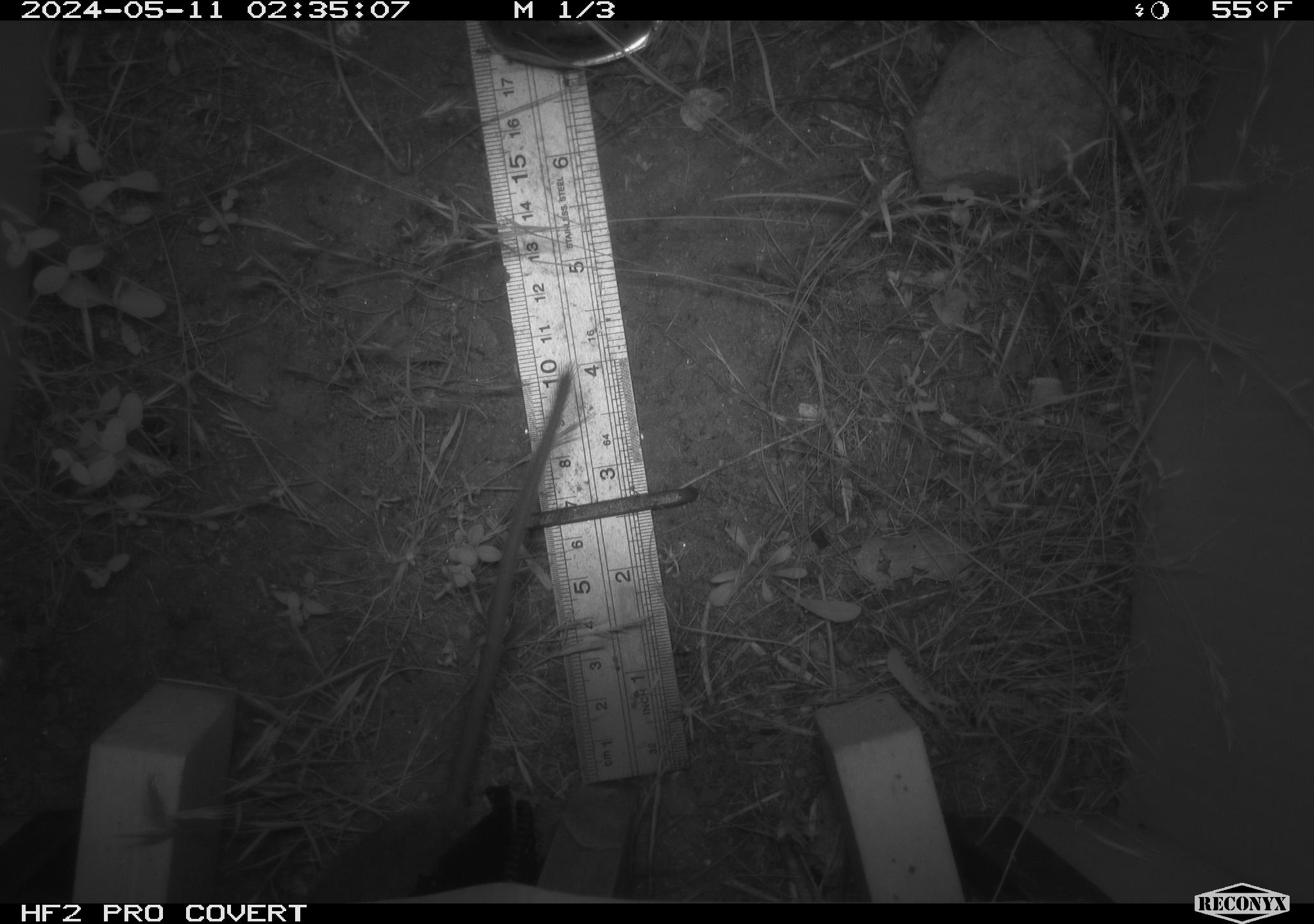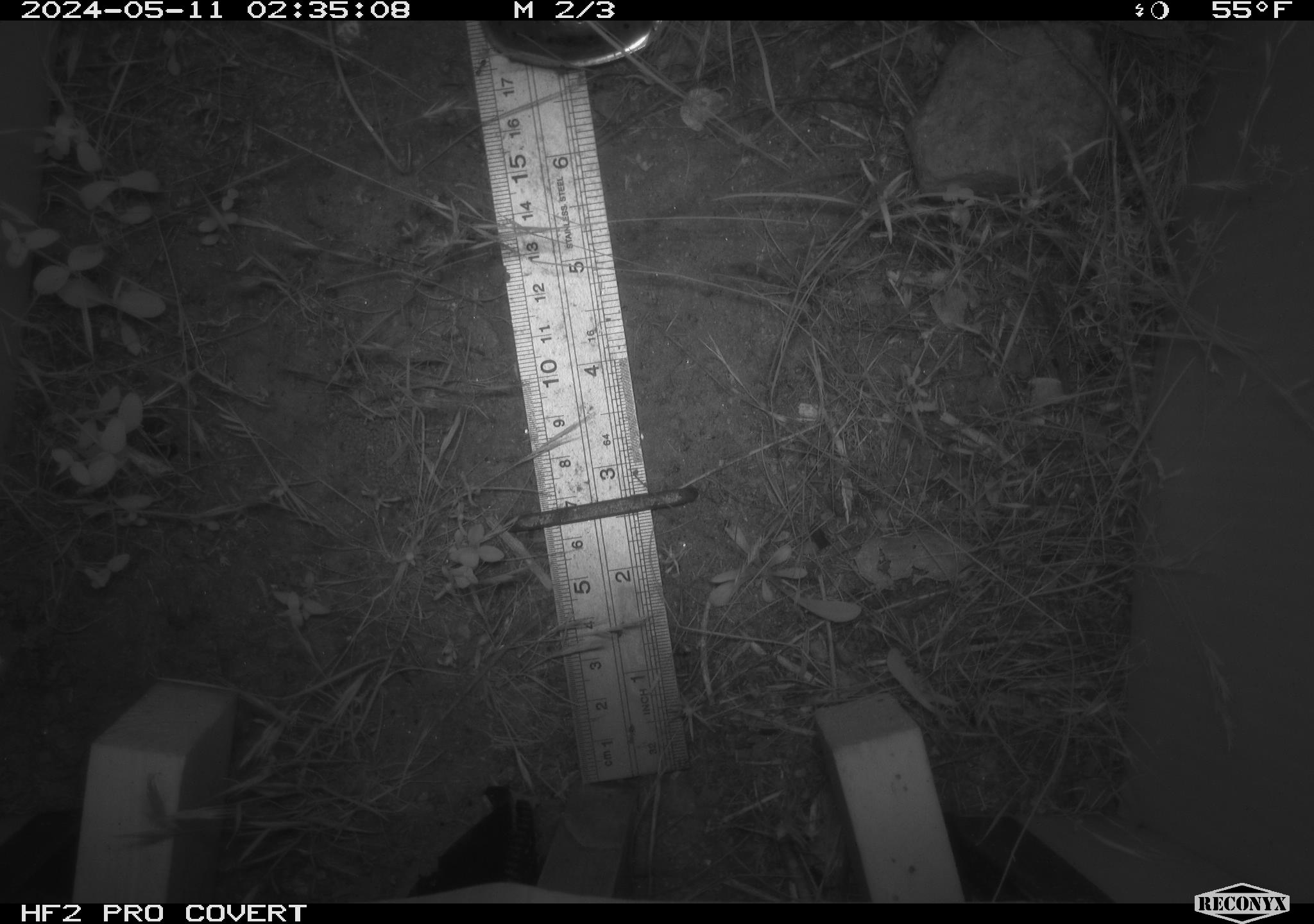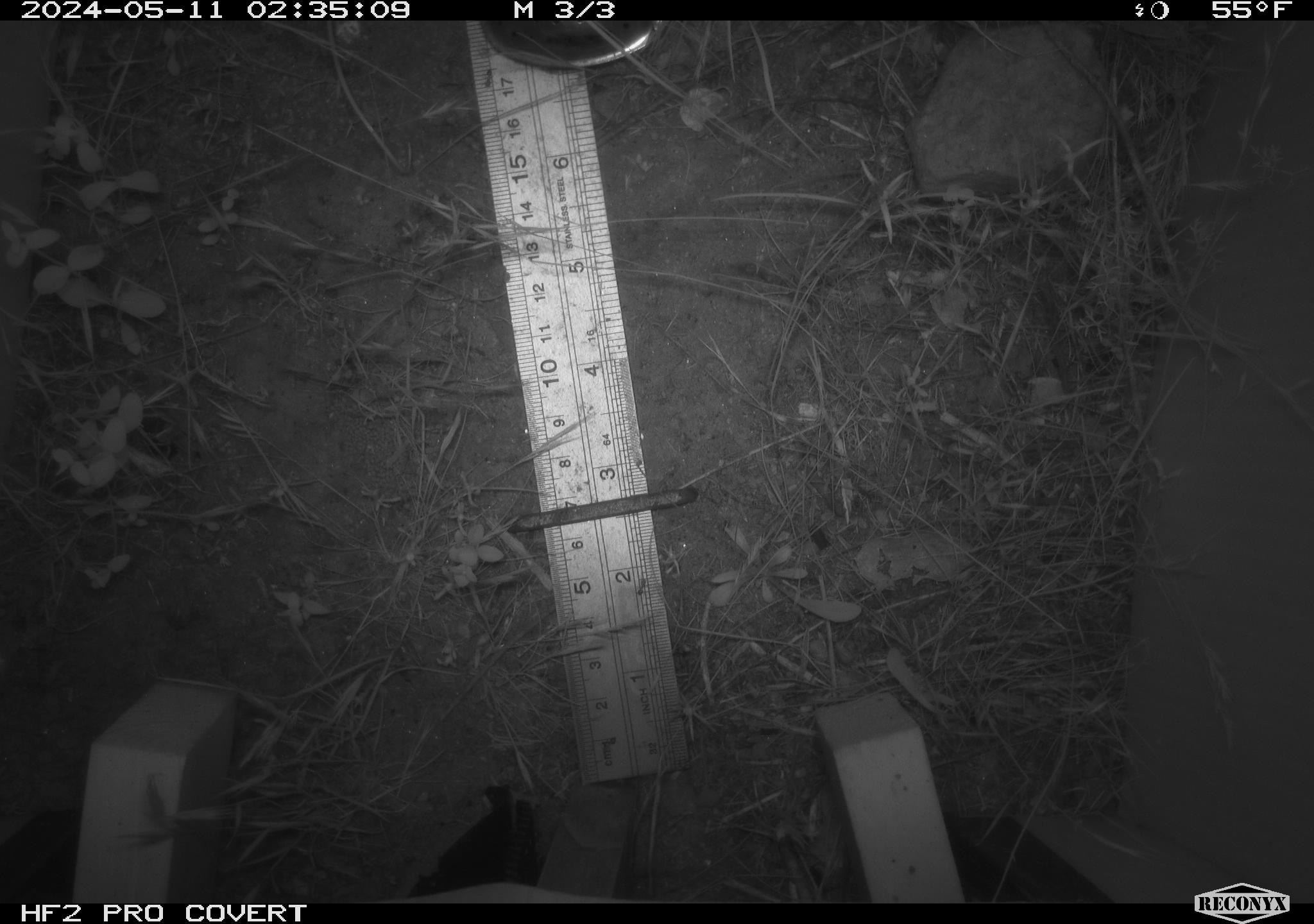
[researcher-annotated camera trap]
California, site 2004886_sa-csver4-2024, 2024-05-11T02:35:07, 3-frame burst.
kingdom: Animalia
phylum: Chordata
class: Mammalia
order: Rodentia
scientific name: Rodentia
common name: mouse species